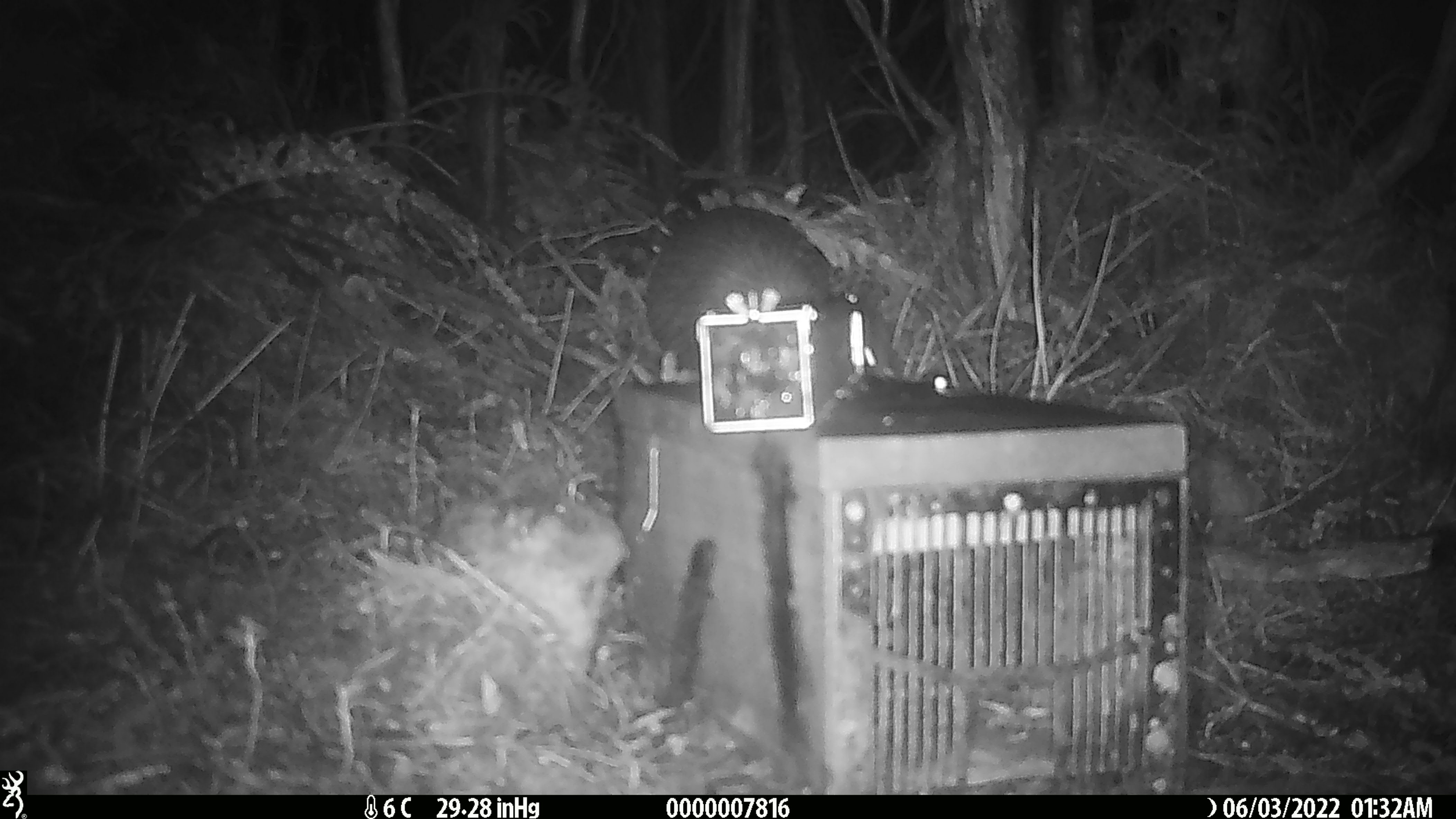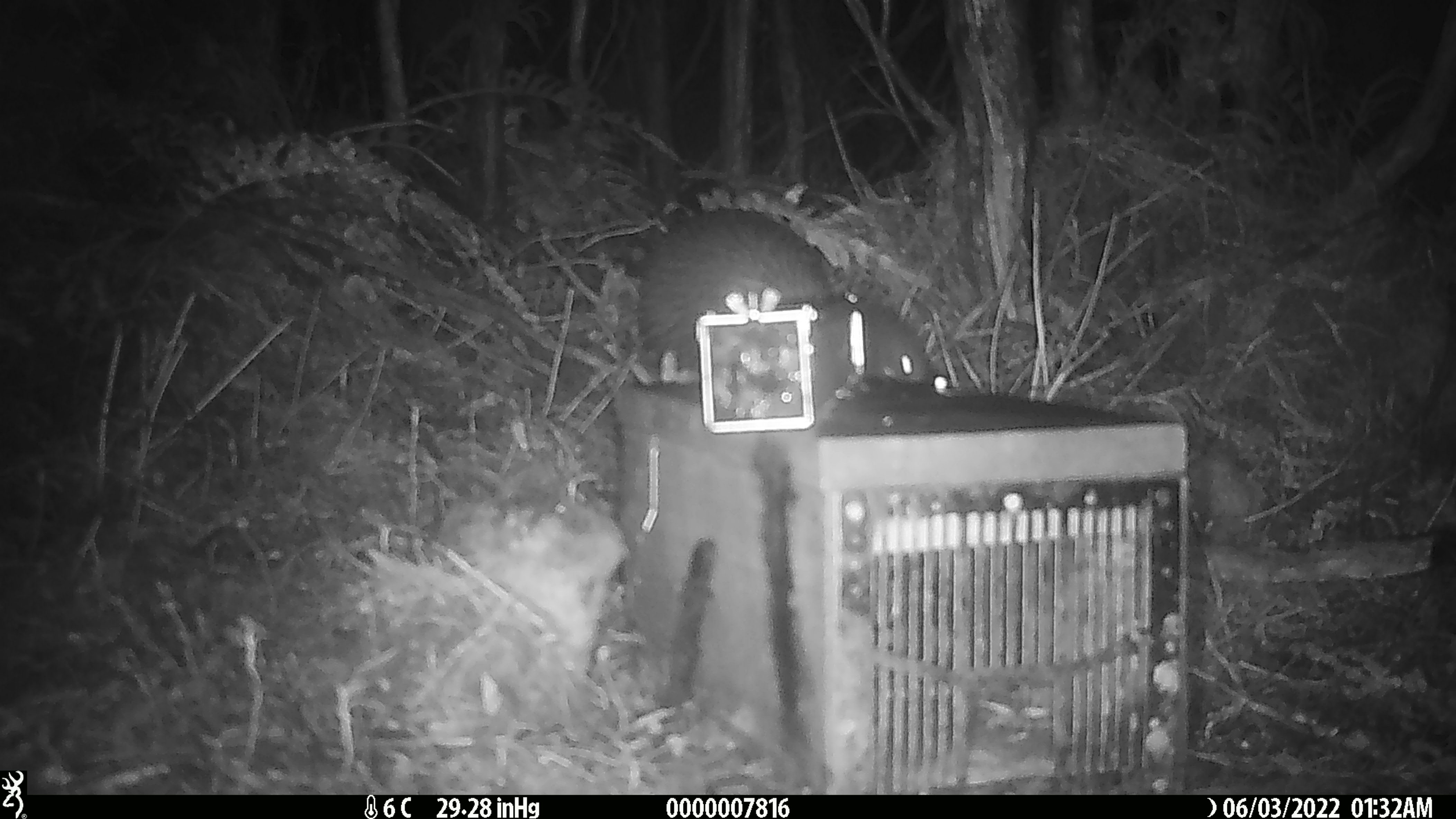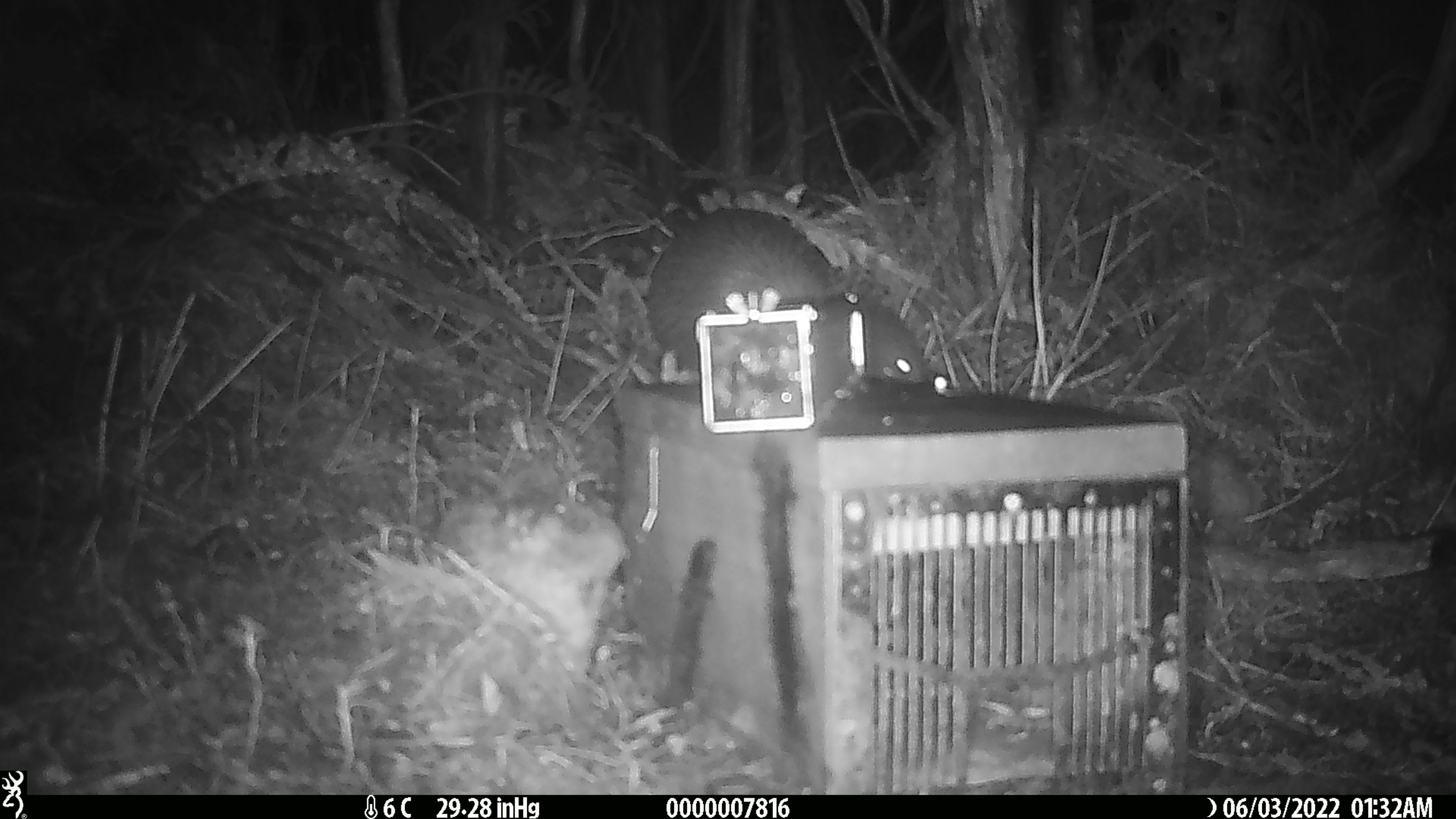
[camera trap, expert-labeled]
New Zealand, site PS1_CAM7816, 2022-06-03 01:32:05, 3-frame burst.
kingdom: Animalia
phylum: Chordata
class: Aves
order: Apterygiformes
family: Apterygidae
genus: Apteryx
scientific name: Apteryx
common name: kiwi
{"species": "kiwi (Apteryx)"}